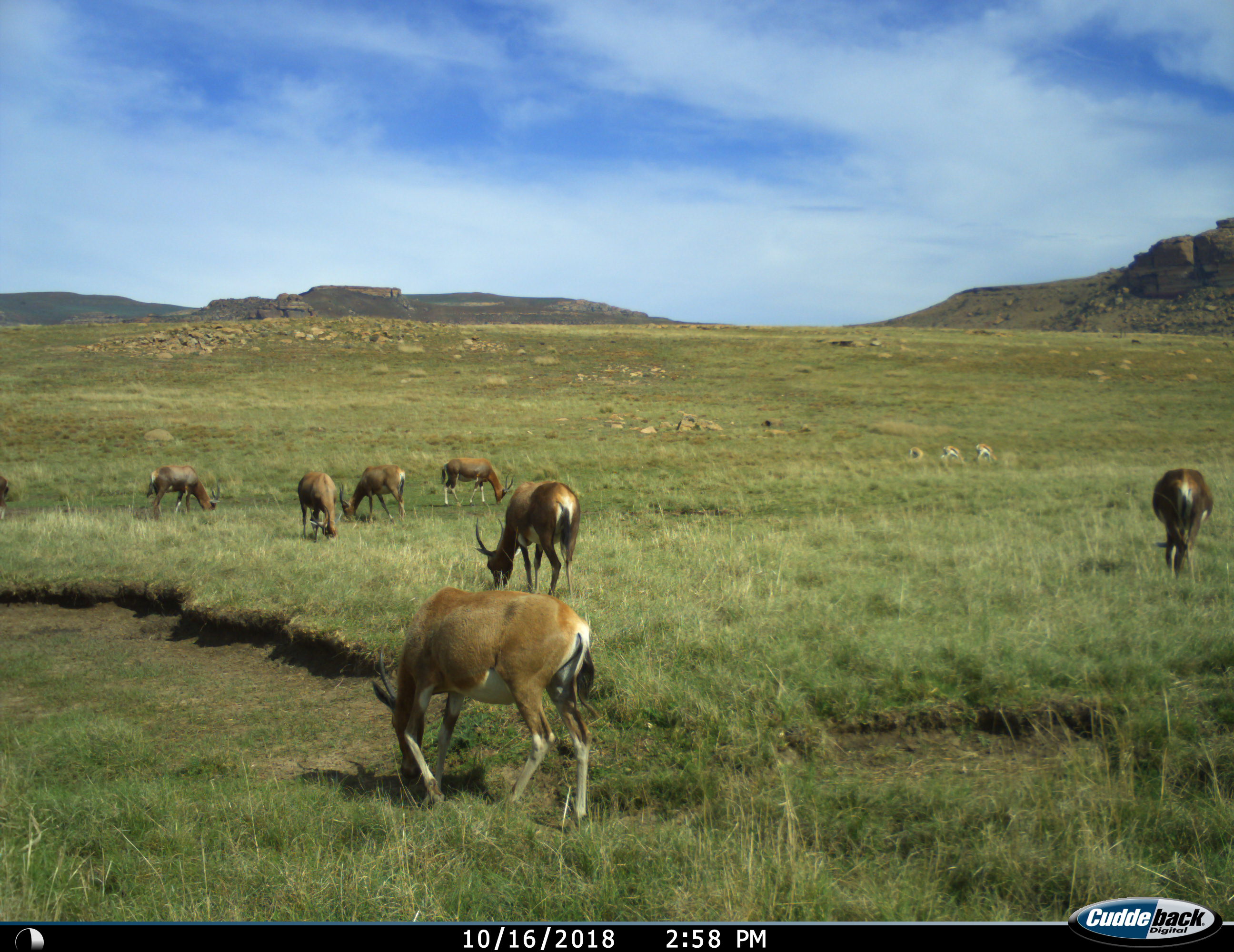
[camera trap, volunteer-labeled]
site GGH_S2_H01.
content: unidentified animal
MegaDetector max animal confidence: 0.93